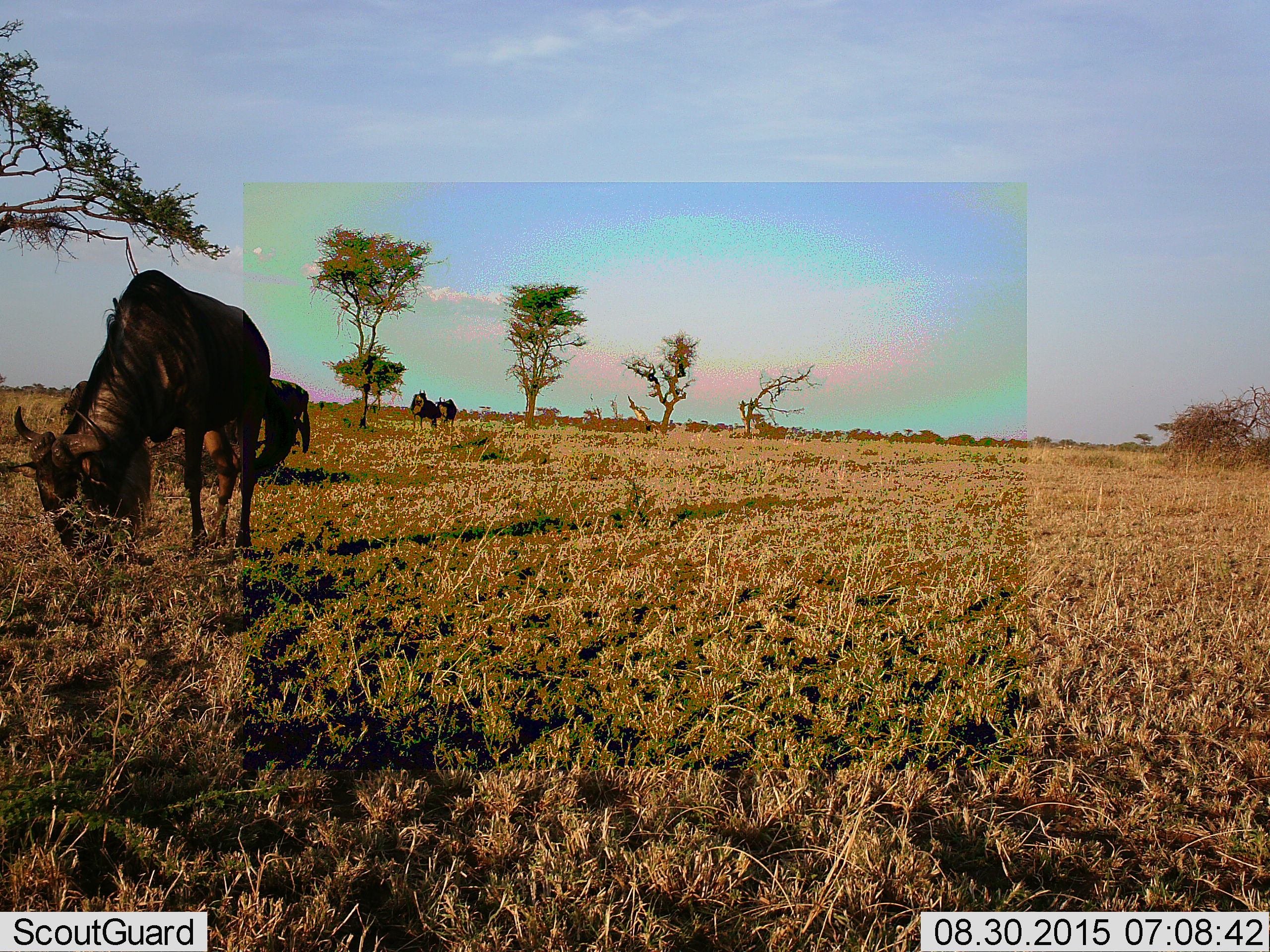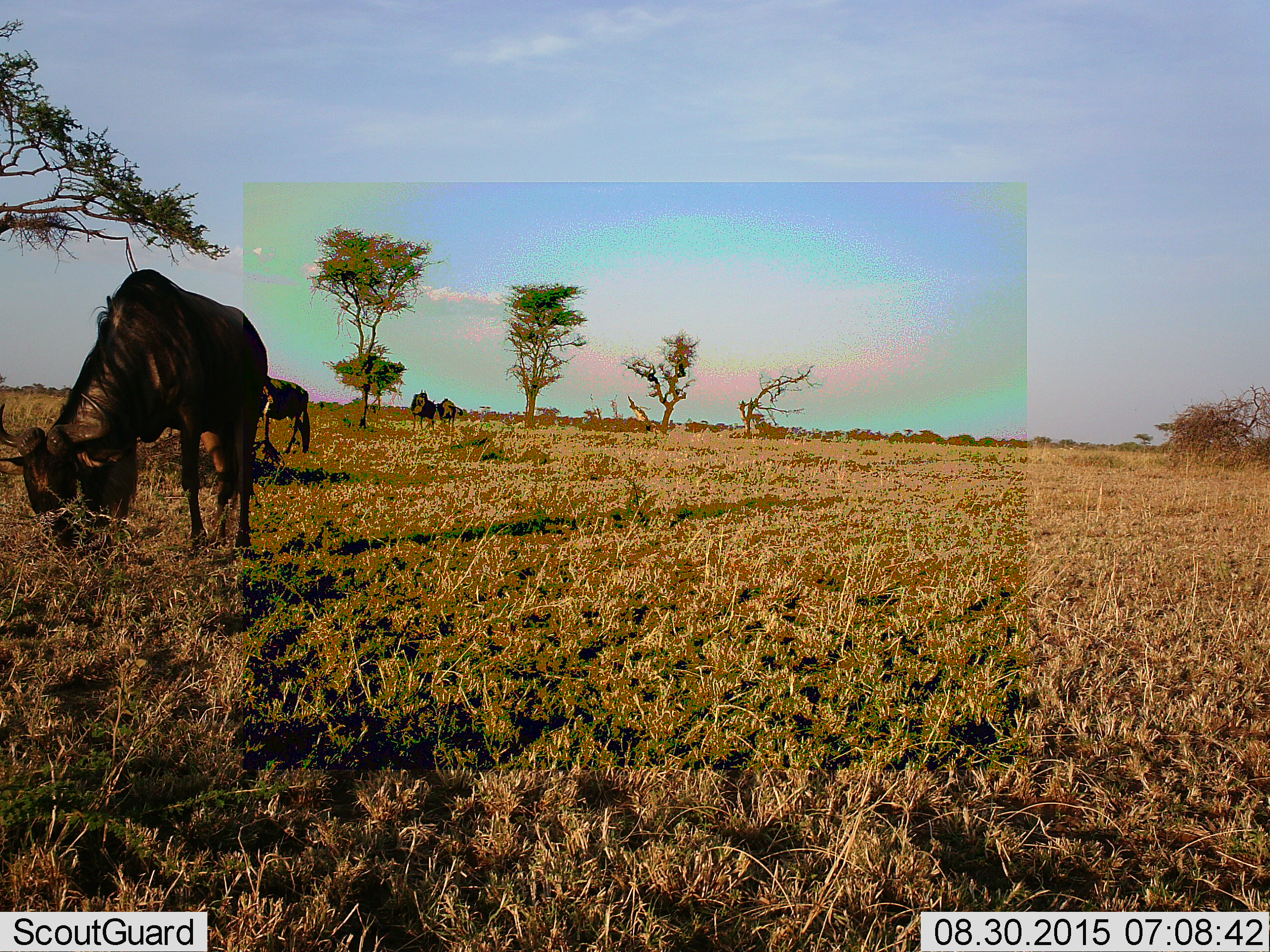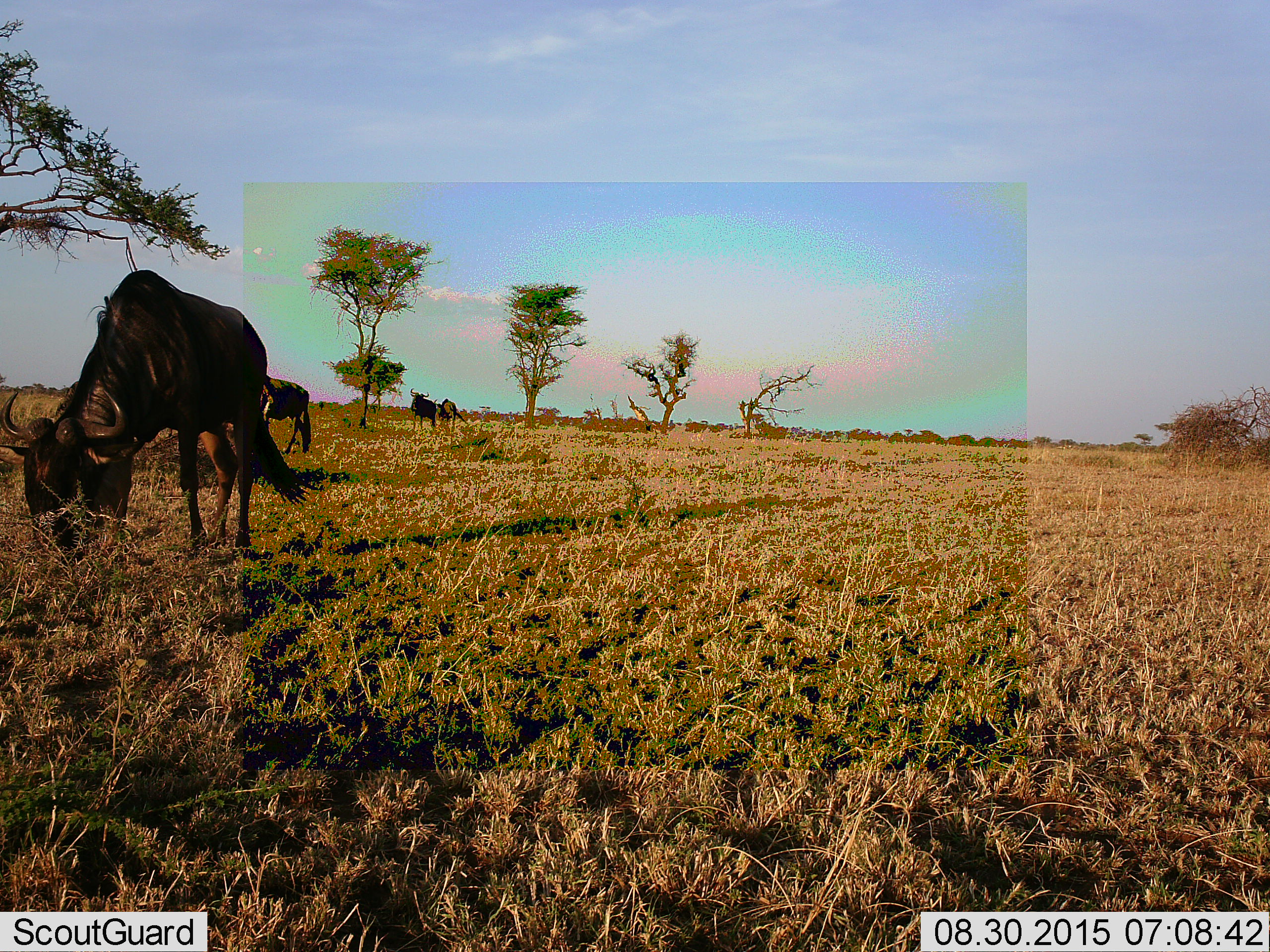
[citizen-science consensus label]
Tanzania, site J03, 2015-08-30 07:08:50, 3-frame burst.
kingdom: Animalia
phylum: Chordata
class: Mammalia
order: Artiodactyla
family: Bovidae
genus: Connochaetes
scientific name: Connochaetes taurinus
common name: blue wildebeest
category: wildebeest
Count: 4.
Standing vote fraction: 67%.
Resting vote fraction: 11%.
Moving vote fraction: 0%.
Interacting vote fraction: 11%.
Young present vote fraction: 0%.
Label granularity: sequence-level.